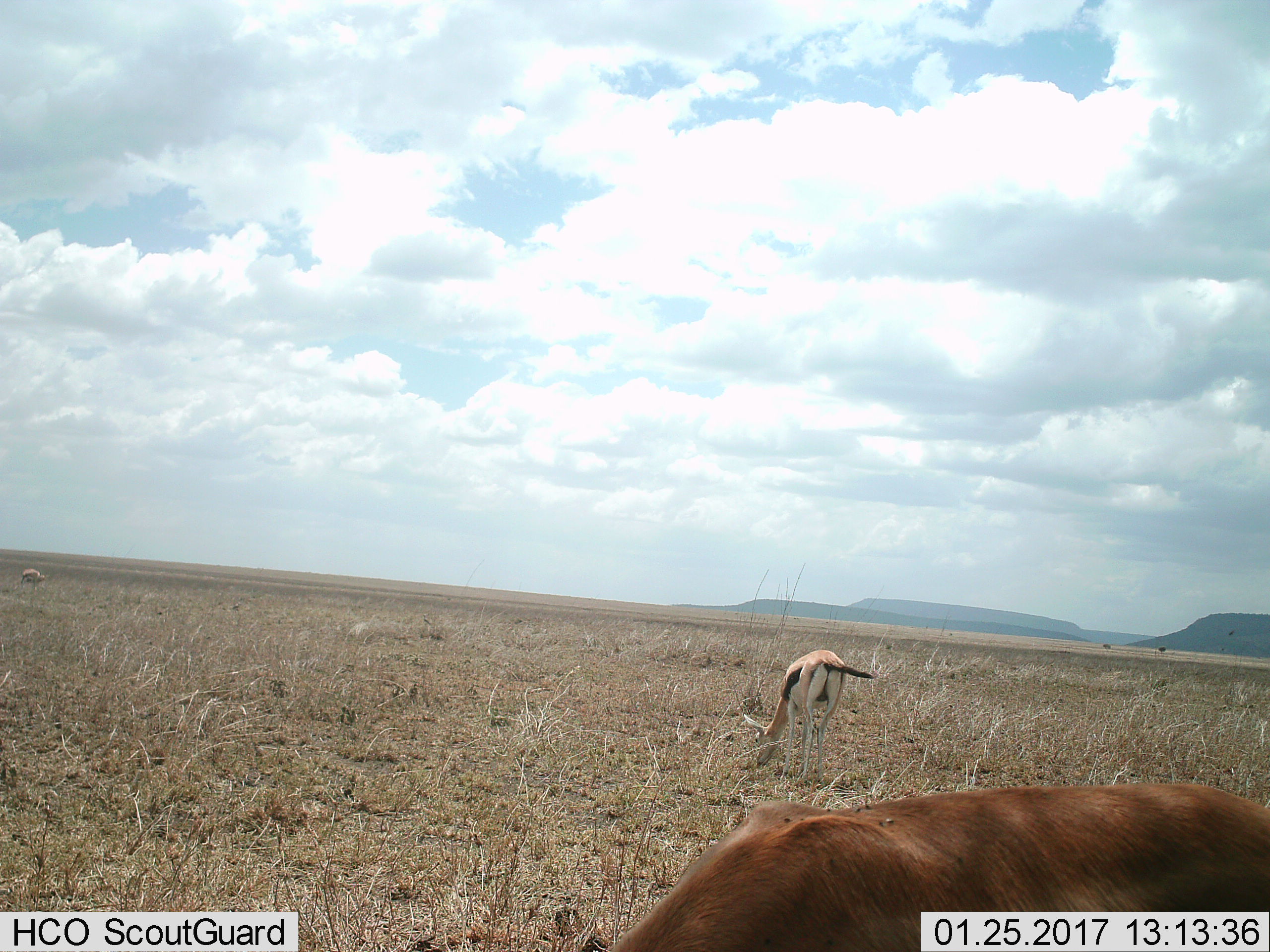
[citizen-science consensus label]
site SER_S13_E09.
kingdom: Animalia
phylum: Chordata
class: Mammalia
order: Artiodactyla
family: Bovidae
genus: Eudorcas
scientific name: Eudorcas thomsonii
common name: thomson's gazelle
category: gazellethomsons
Gazellethomsons (thomson's gazelle) (Eudorcas thomsonii), count 3. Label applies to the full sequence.